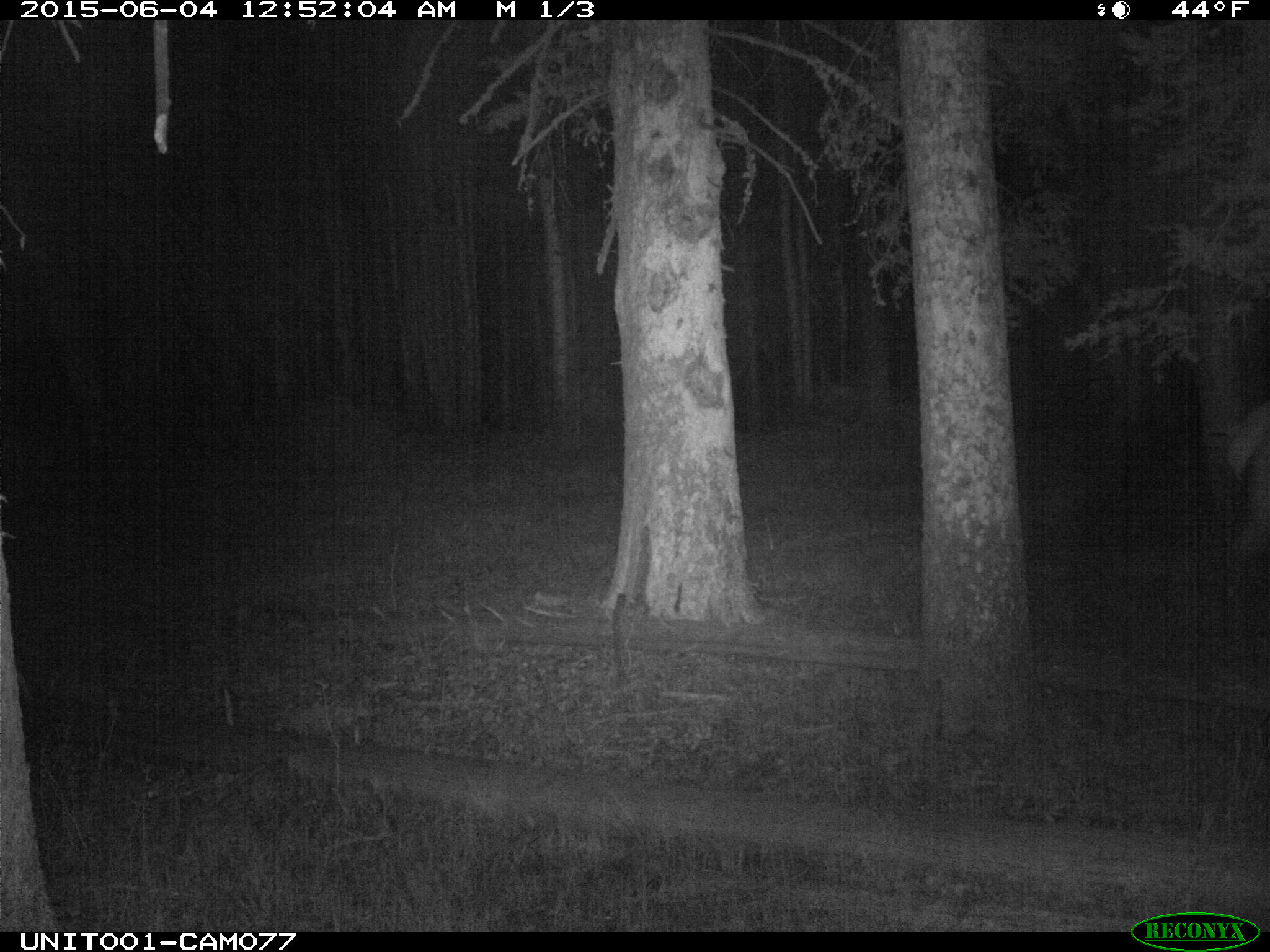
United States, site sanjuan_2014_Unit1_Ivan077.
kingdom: Animalia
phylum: Chordata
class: Mammalia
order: Artiodactyla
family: Cervidae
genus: Cervus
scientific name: Cervus elaphus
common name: red deer